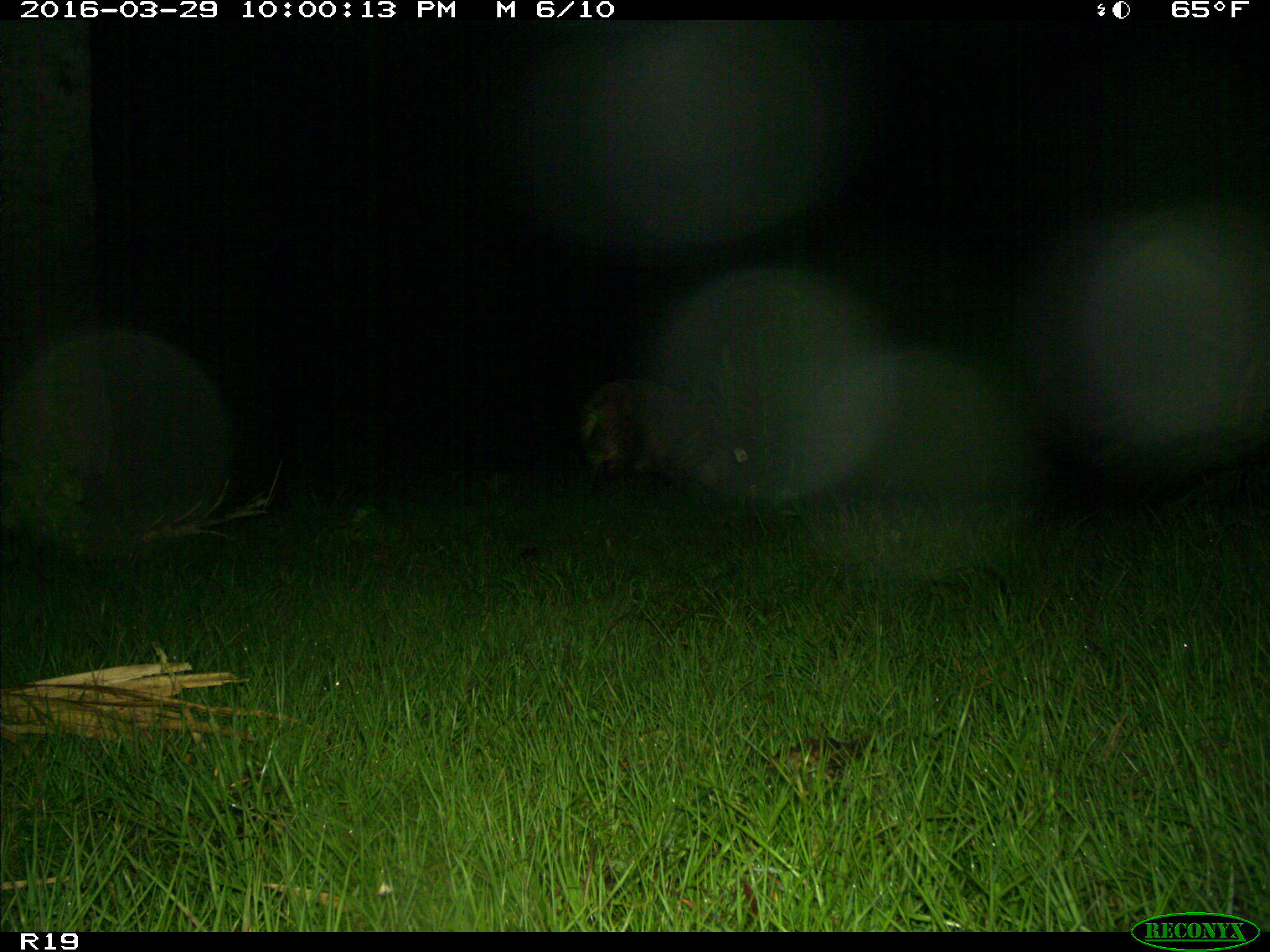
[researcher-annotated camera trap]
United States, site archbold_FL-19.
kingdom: Animalia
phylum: Chordata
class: Mammalia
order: Artiodactyla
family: Suidae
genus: Sus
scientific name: Sus scrofa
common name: wild boar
Sus scrofa (wild boar).